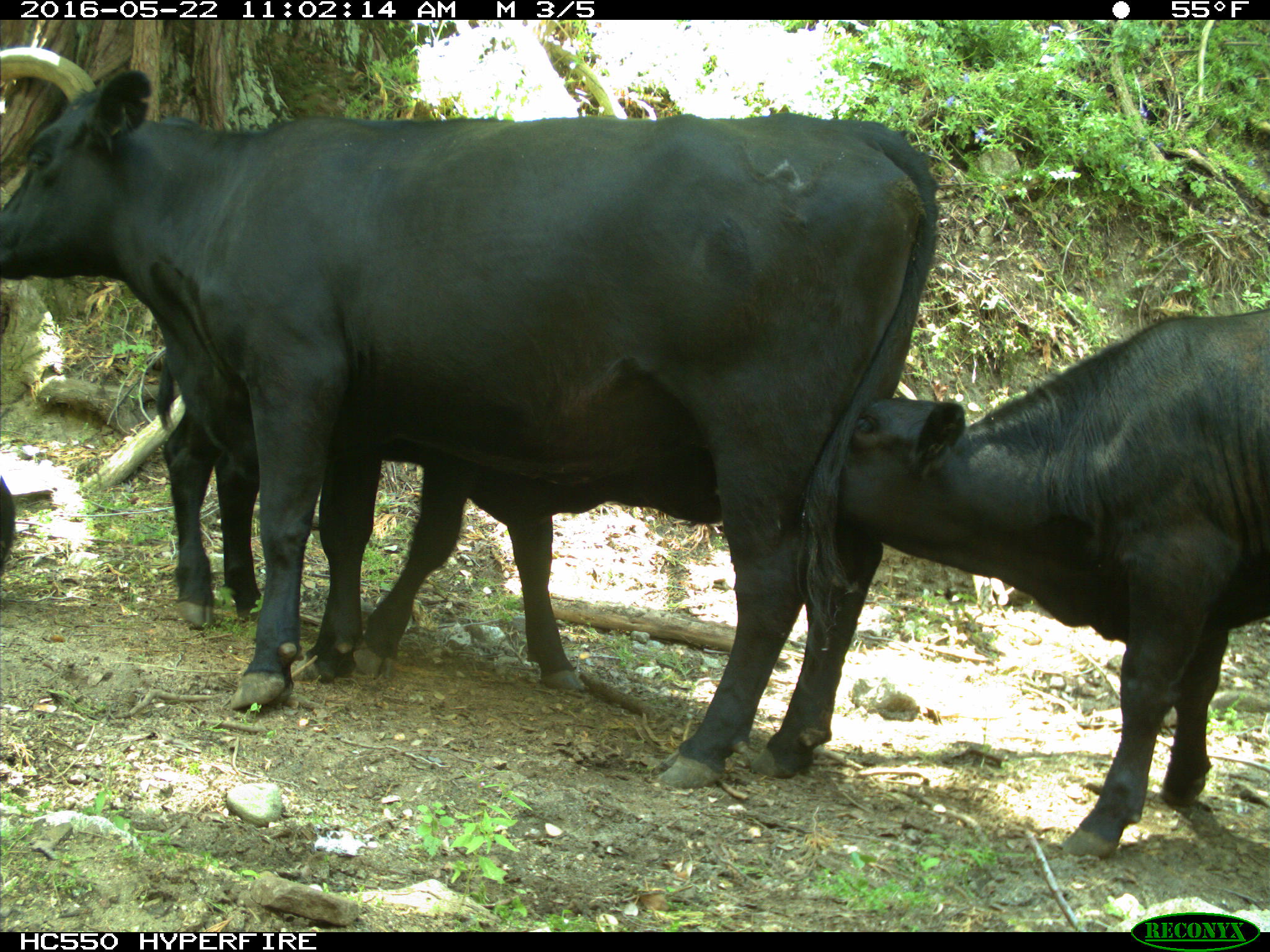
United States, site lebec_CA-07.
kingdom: Animalia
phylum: Chordata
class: Mammalia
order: Artiodactyla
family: Bovidae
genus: Bos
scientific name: Bos taurus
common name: domestic cow